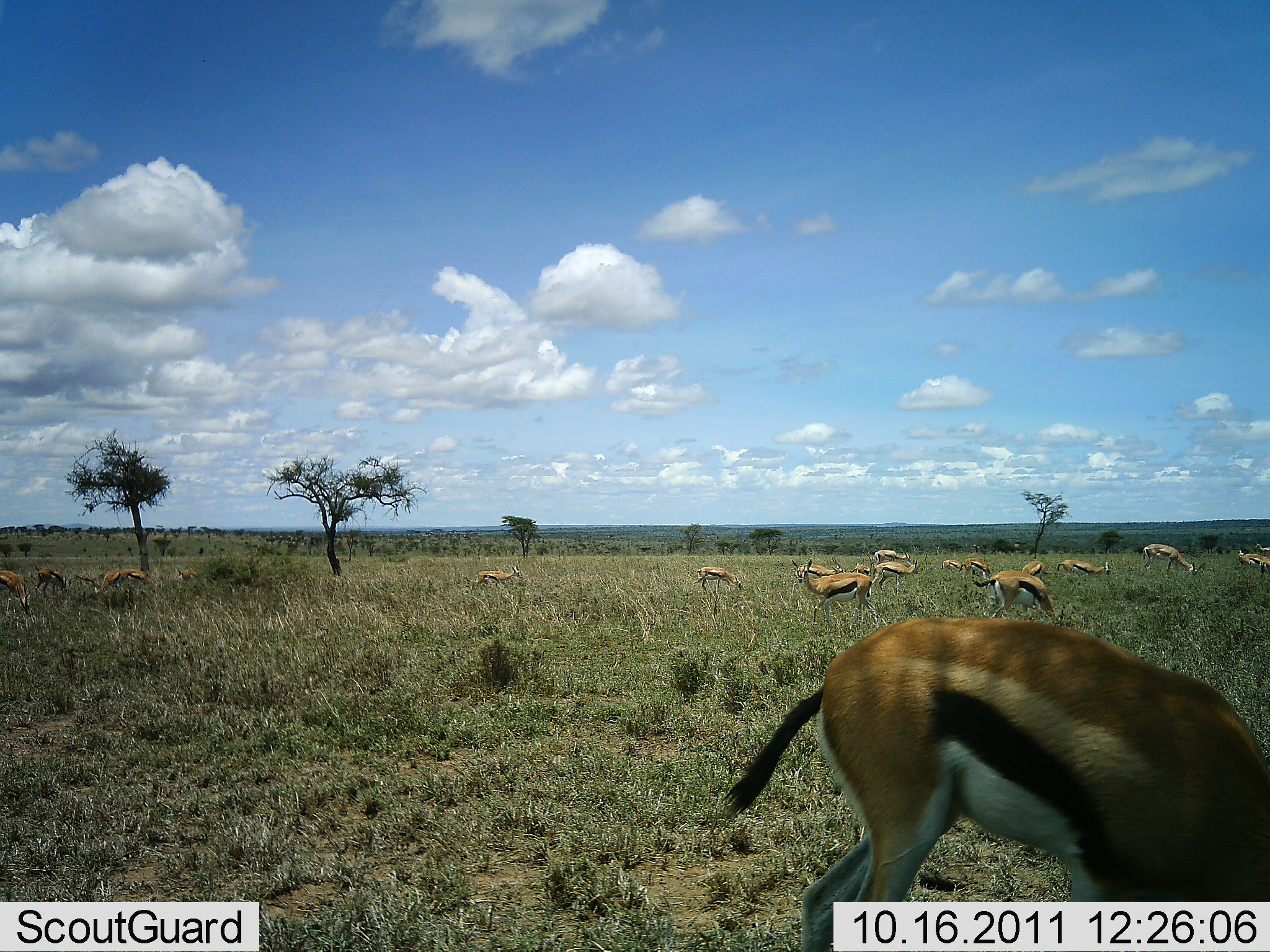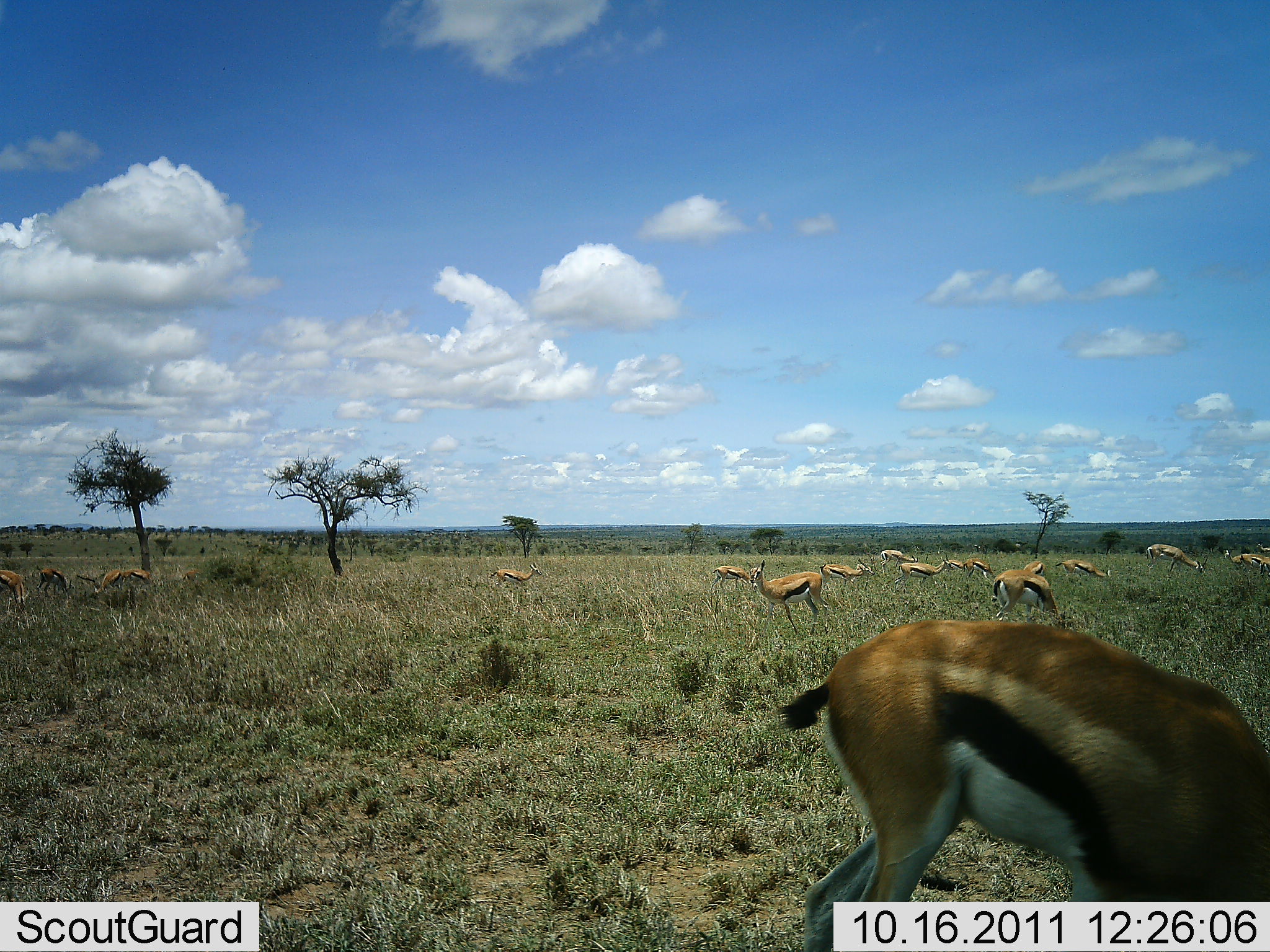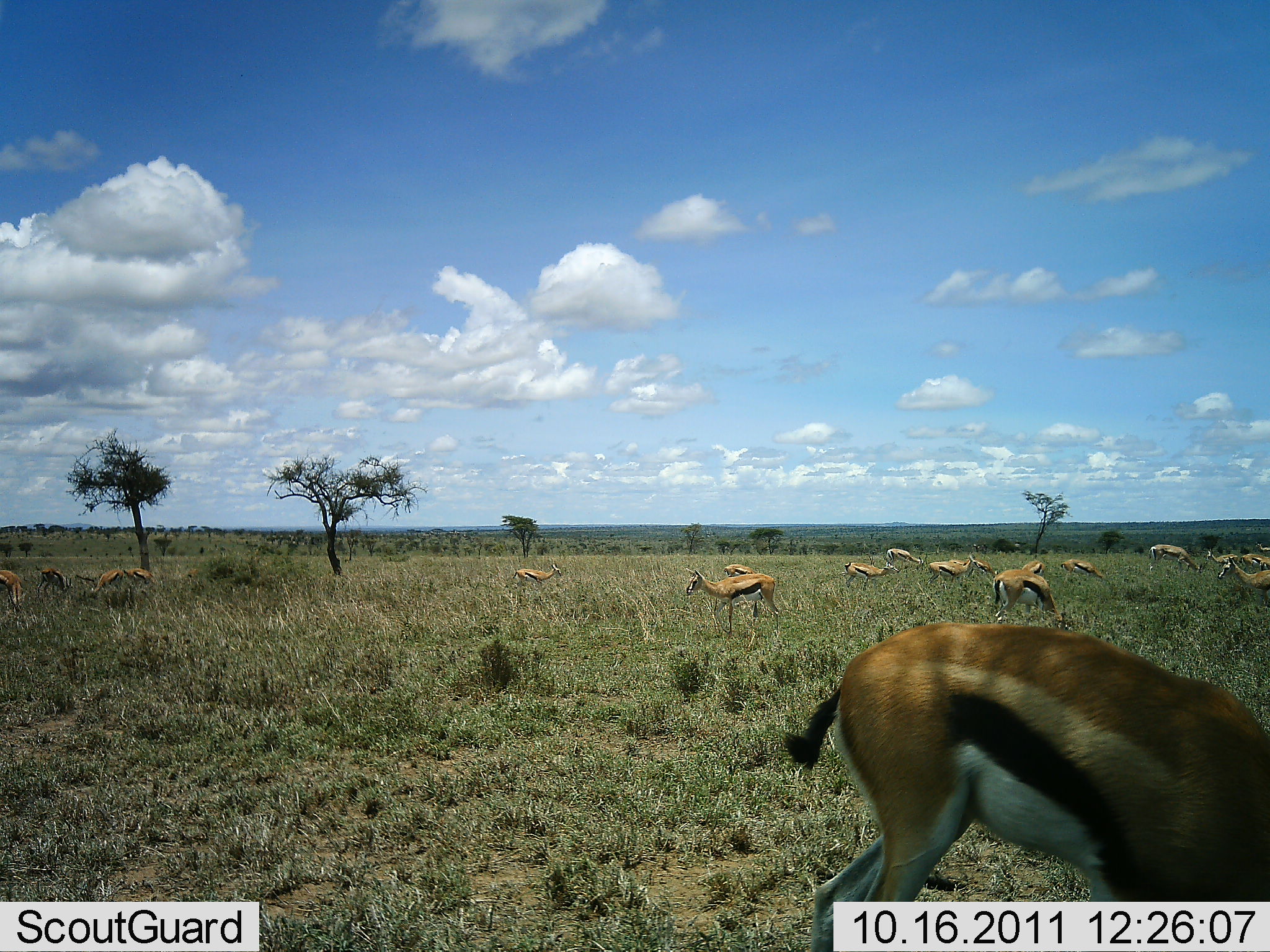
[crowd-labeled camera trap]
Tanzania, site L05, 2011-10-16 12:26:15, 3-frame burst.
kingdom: Animalia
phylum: Chordata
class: Mammalia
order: Artiodactyla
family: Bovidae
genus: Eudorcas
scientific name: Eudorcas thomsonii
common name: thomson's gazelle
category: gazellethomsons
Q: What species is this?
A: Gazellethomsons (thomson's gazelle) (Eudorcas thomsonii).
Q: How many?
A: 11-50.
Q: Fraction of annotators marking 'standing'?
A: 54%.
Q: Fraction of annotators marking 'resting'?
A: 8%.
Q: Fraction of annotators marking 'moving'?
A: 46%.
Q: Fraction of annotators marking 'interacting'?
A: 8%.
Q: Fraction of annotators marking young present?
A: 8%.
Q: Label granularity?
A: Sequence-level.